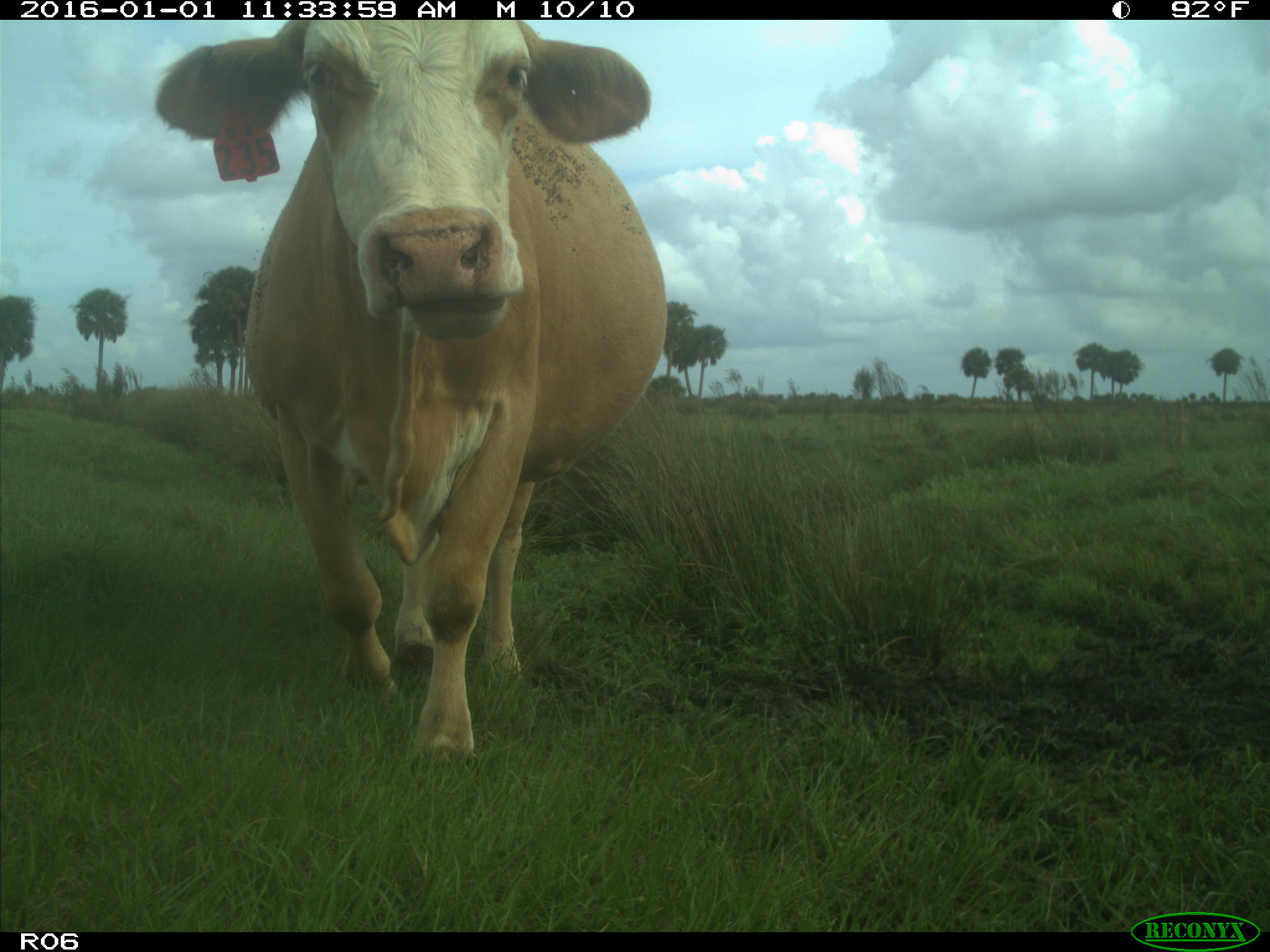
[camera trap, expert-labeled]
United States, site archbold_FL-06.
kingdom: Animalia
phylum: Chordata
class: Mammalia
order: Artiodactyla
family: Bovidae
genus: Bos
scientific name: Bos taurus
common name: domestic cow